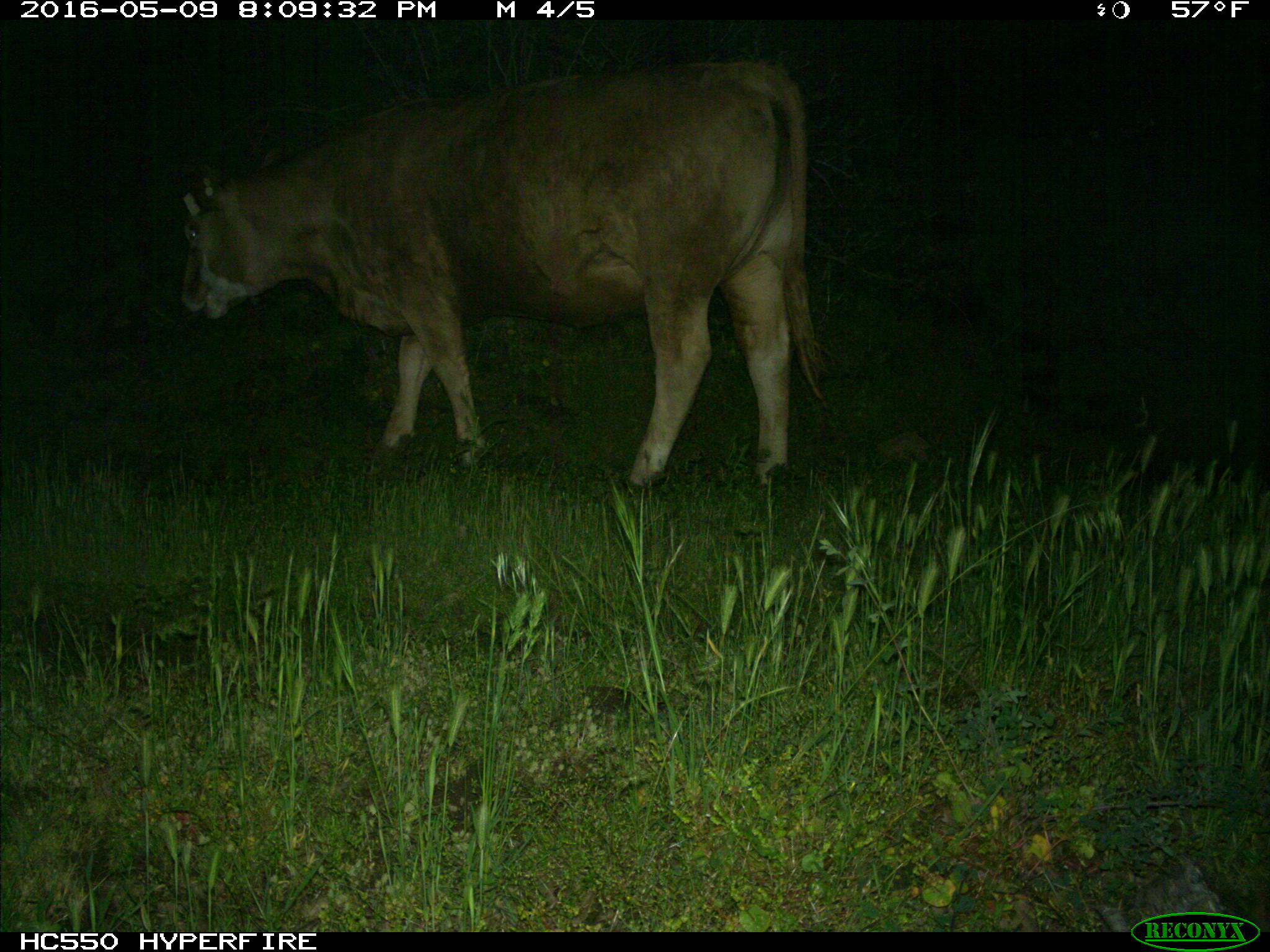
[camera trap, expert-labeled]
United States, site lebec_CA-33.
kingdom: Animalia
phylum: Chordata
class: Mammalia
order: Artiodactyla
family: Bovidae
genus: Bos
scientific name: Bos taurus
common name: domestic cow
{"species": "Bos taurus (domestic cow)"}